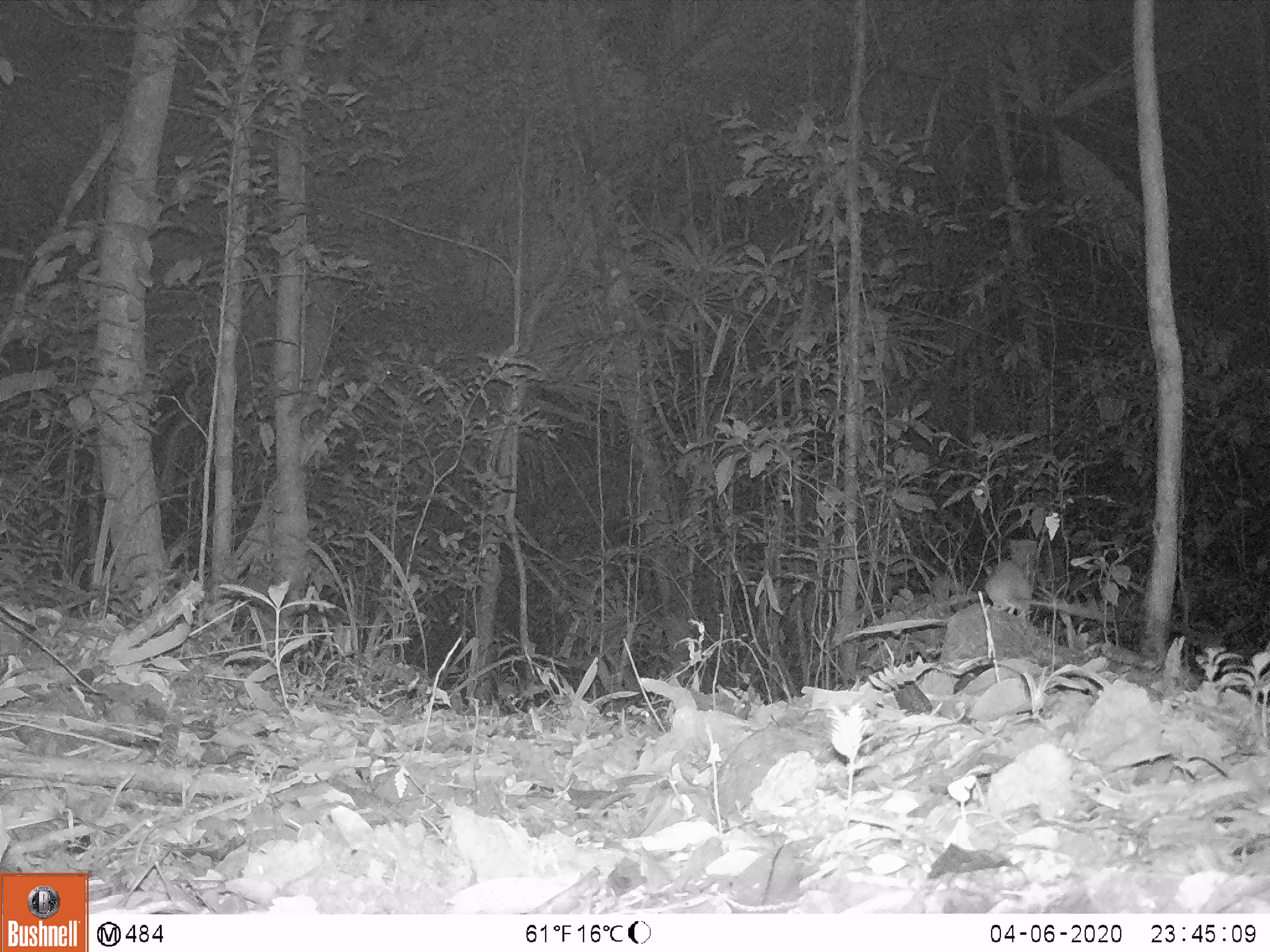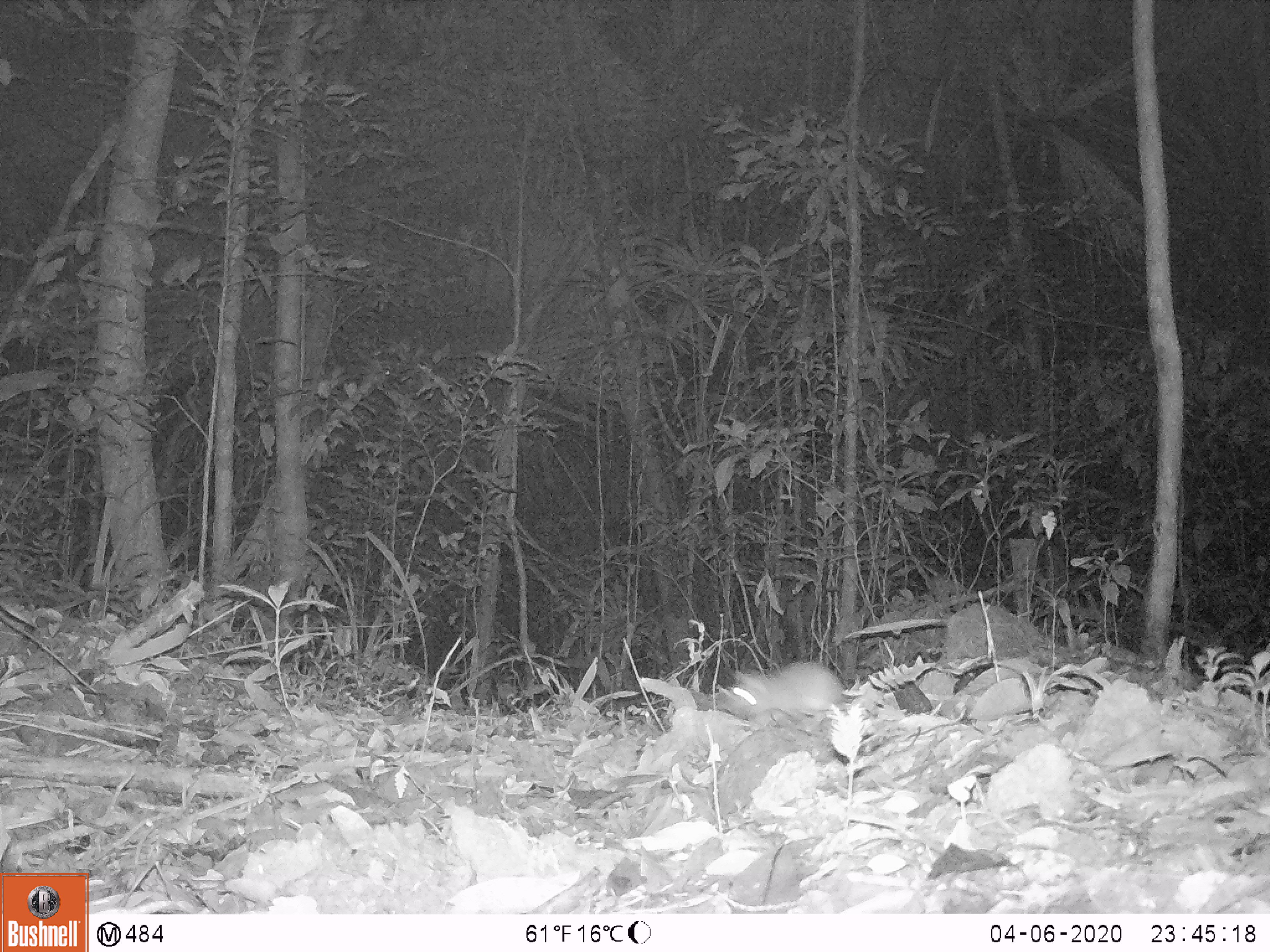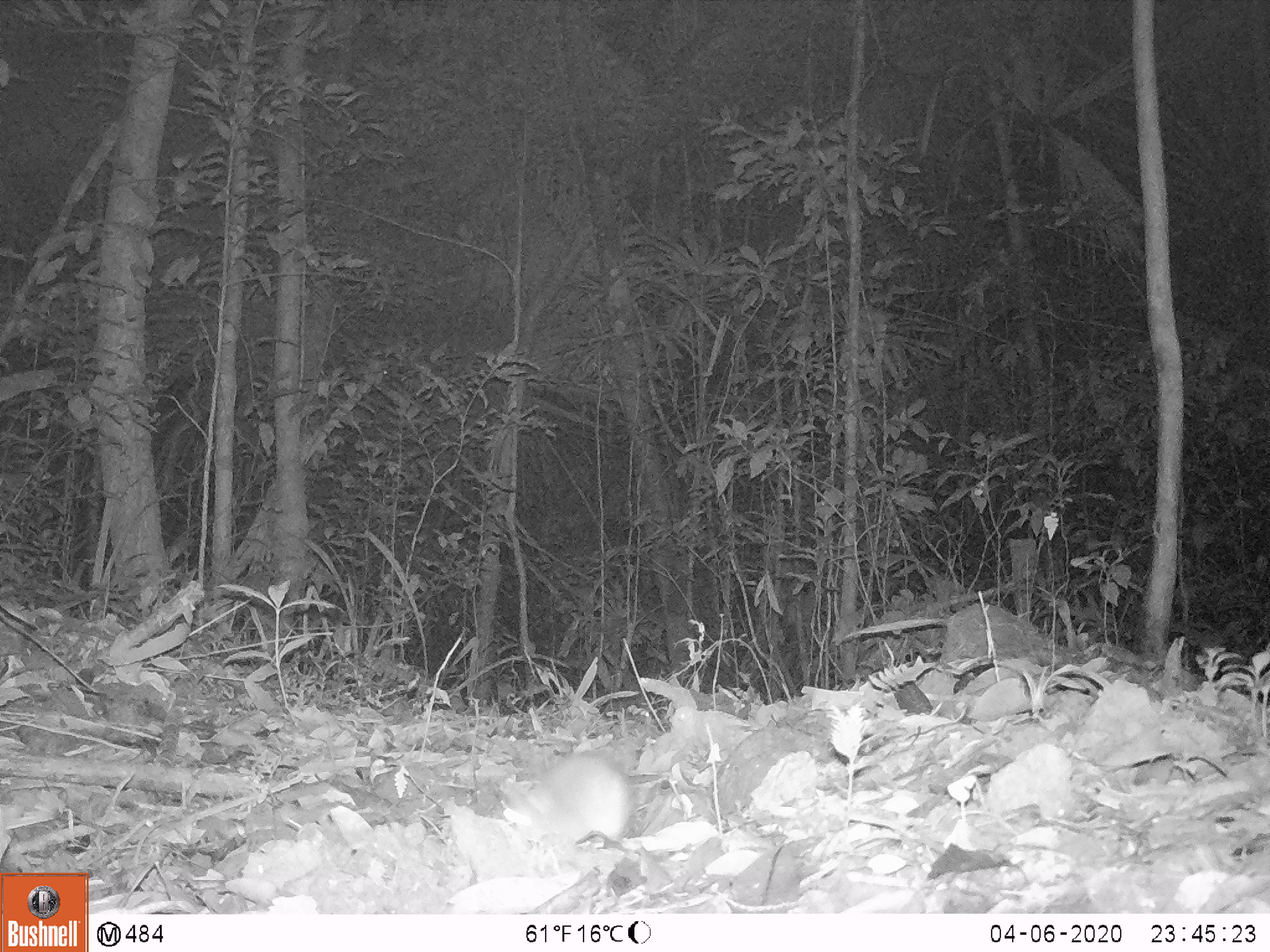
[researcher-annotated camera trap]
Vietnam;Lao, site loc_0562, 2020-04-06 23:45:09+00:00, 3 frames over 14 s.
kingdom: Animalia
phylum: Chordata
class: Mammalia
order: Rodentia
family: Muridae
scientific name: Muridae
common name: old-world mice and rats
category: unidentified murid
Unidentified murid (old-world mice and rats) (Muridae). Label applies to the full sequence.